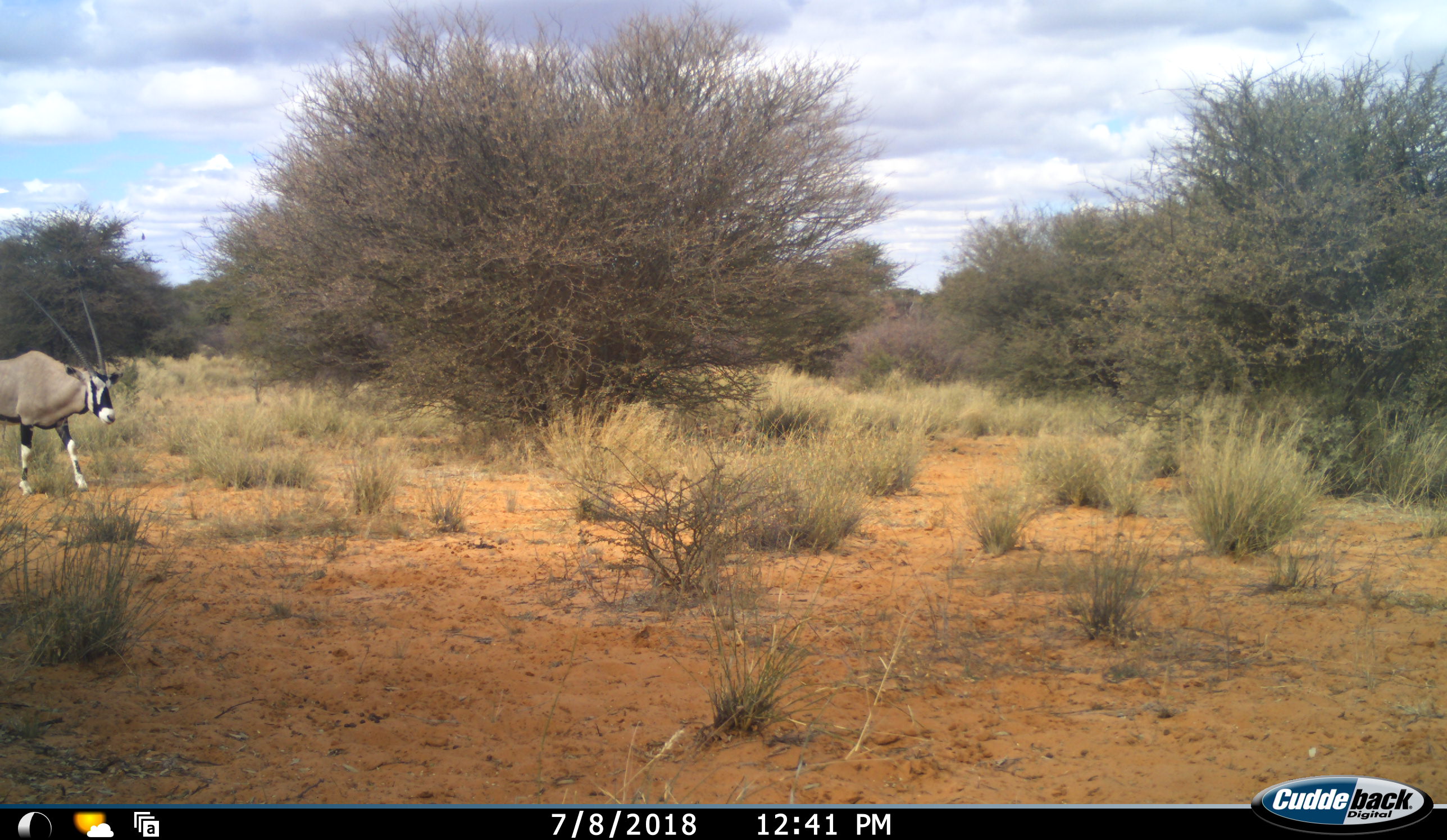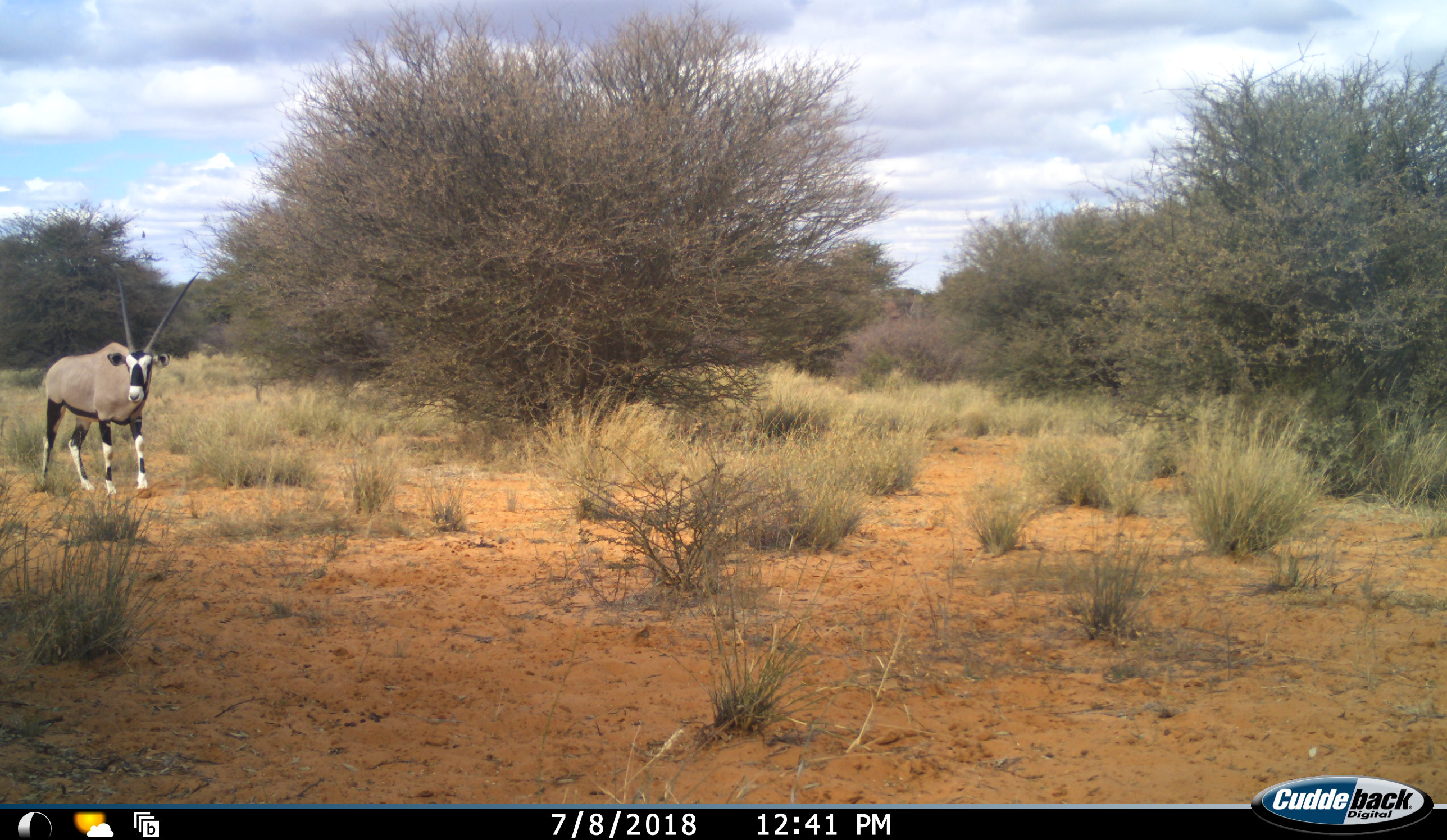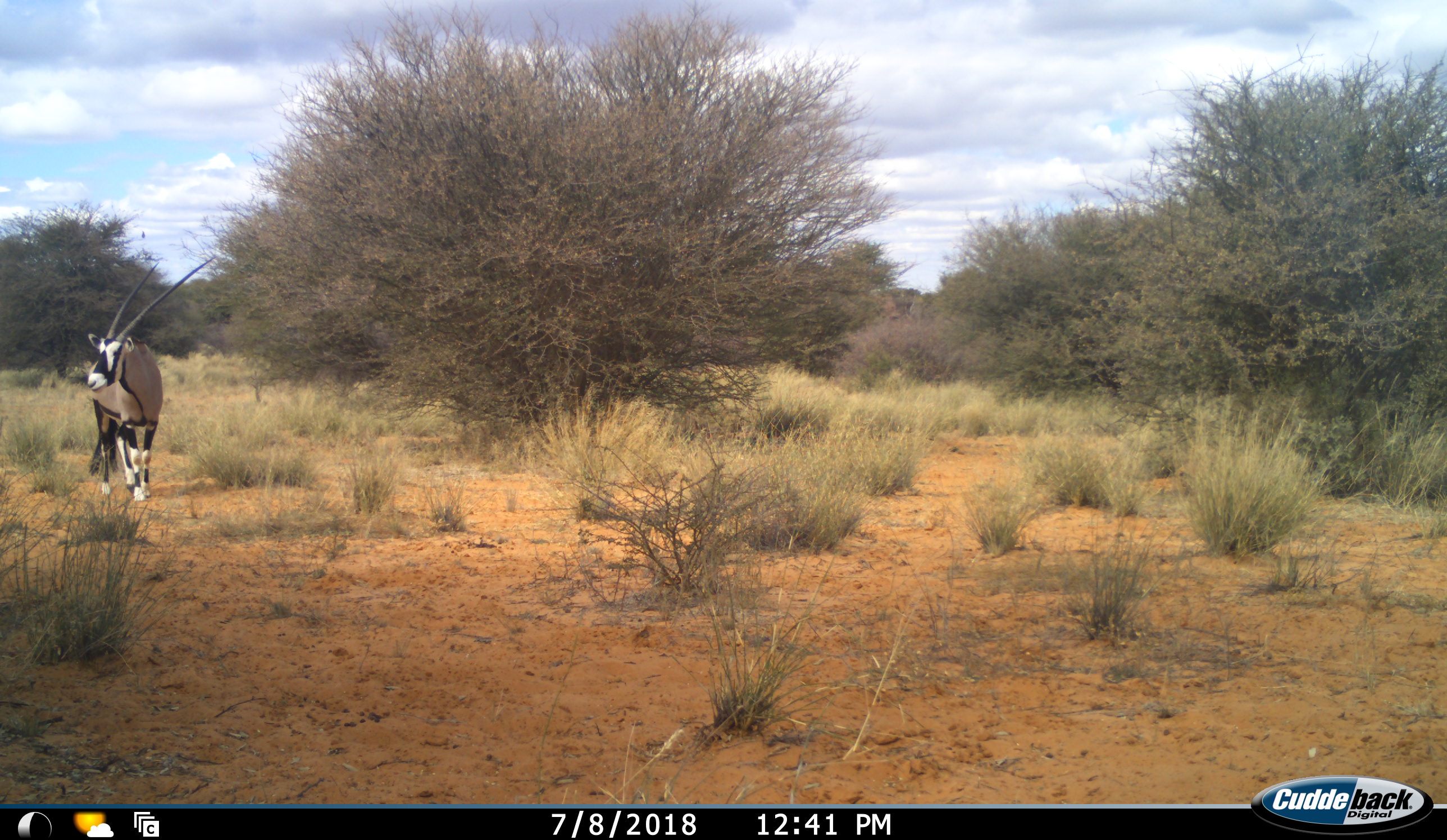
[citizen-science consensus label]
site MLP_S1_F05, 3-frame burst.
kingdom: Animalia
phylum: Chordata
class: Mammalia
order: Artiodactyla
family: Bovidae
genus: Oryx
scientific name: Oryx gazella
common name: gemsbok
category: oryx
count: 1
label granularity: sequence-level